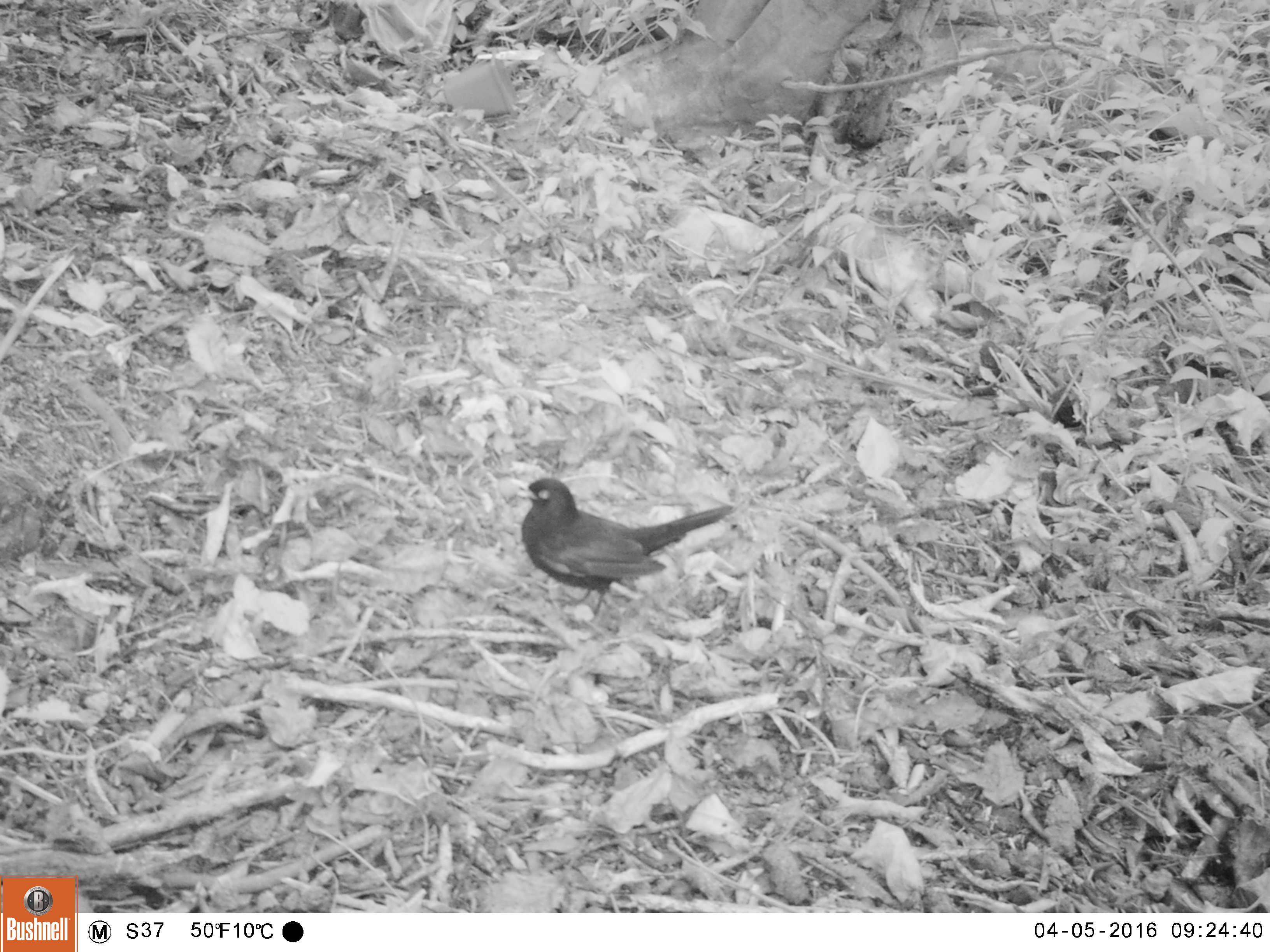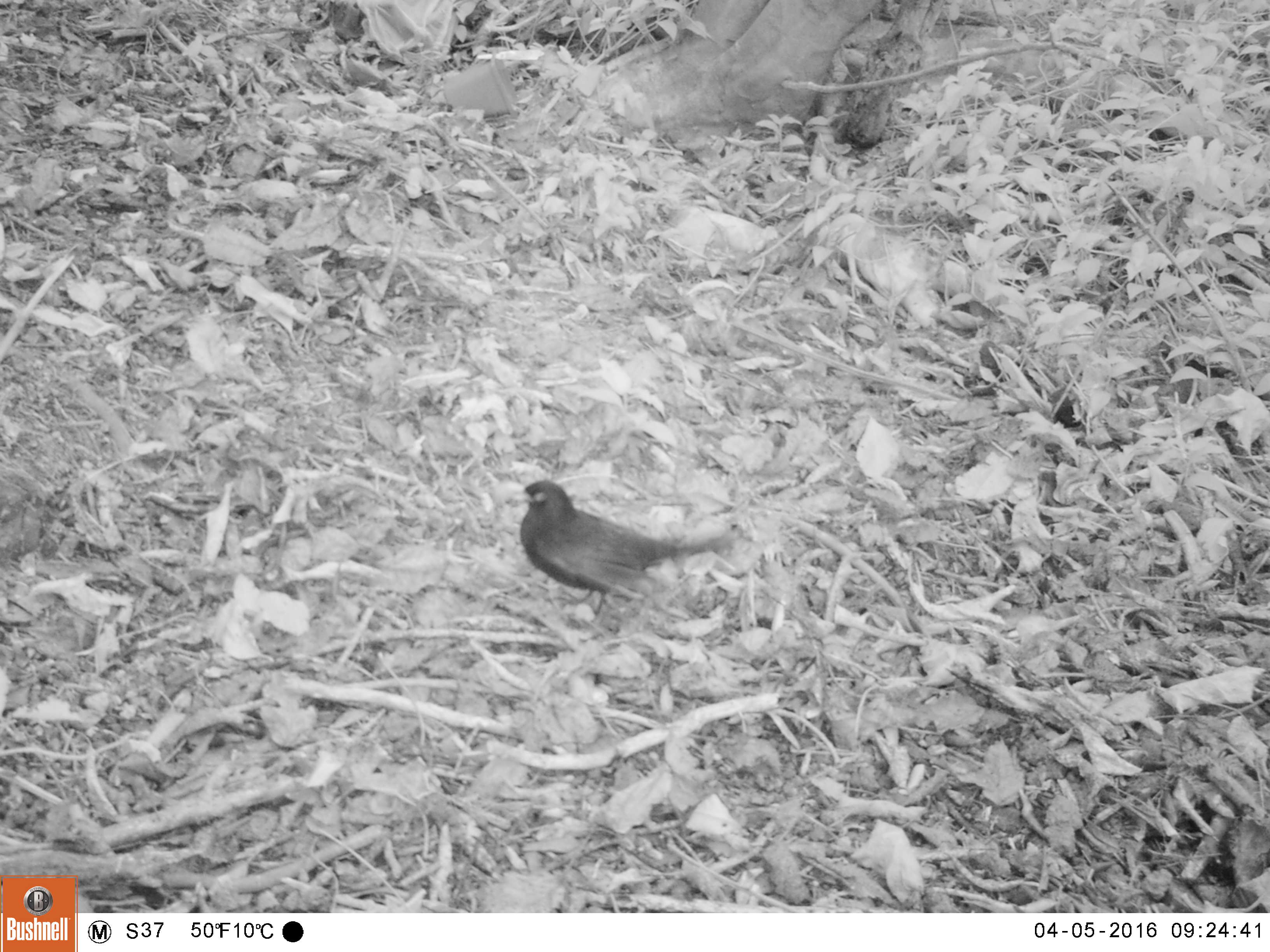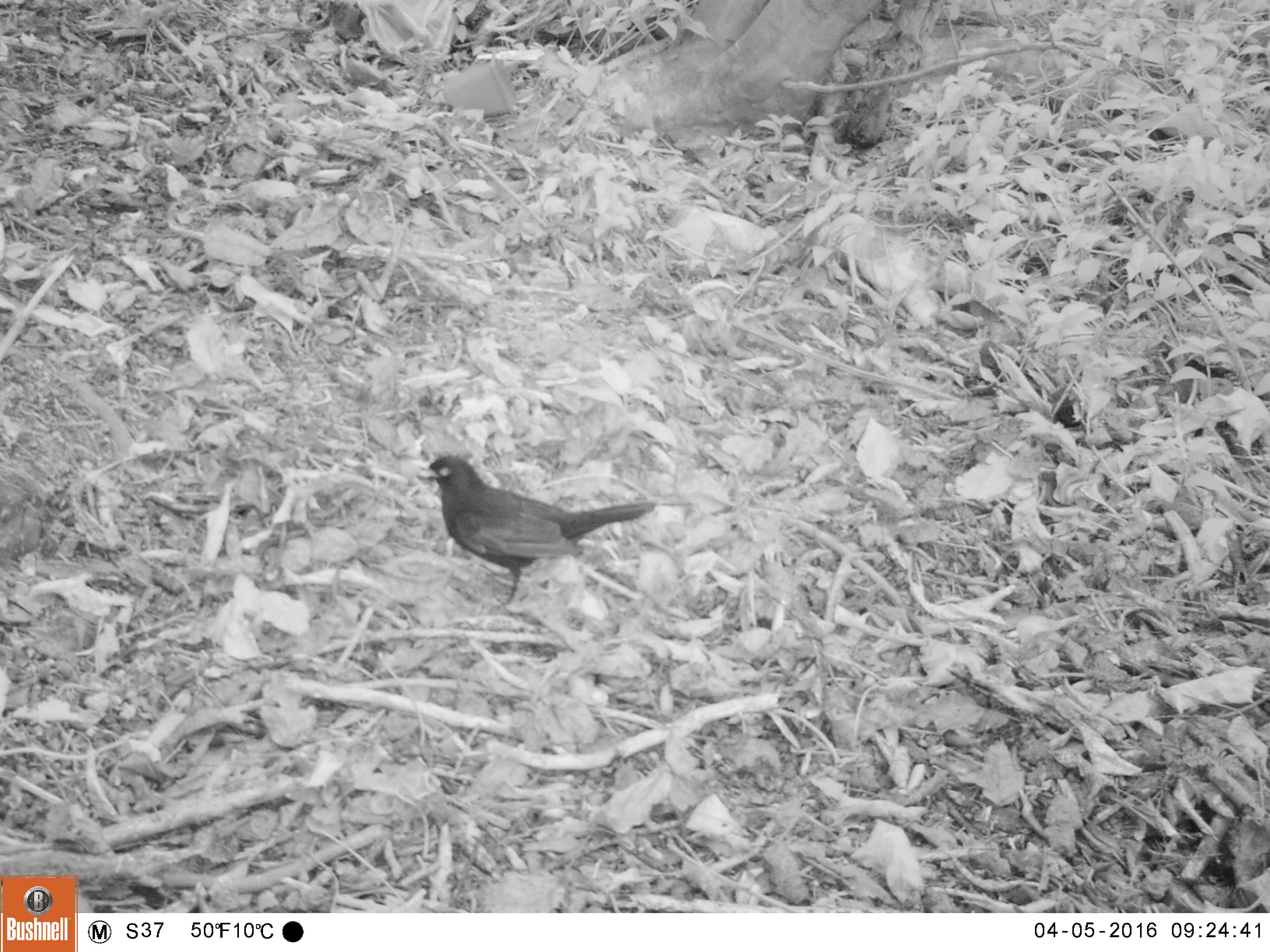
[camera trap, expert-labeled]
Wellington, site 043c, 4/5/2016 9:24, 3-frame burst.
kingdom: Animalia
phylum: Chordata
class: Aves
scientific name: Aves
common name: bird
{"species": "bird (Aves)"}